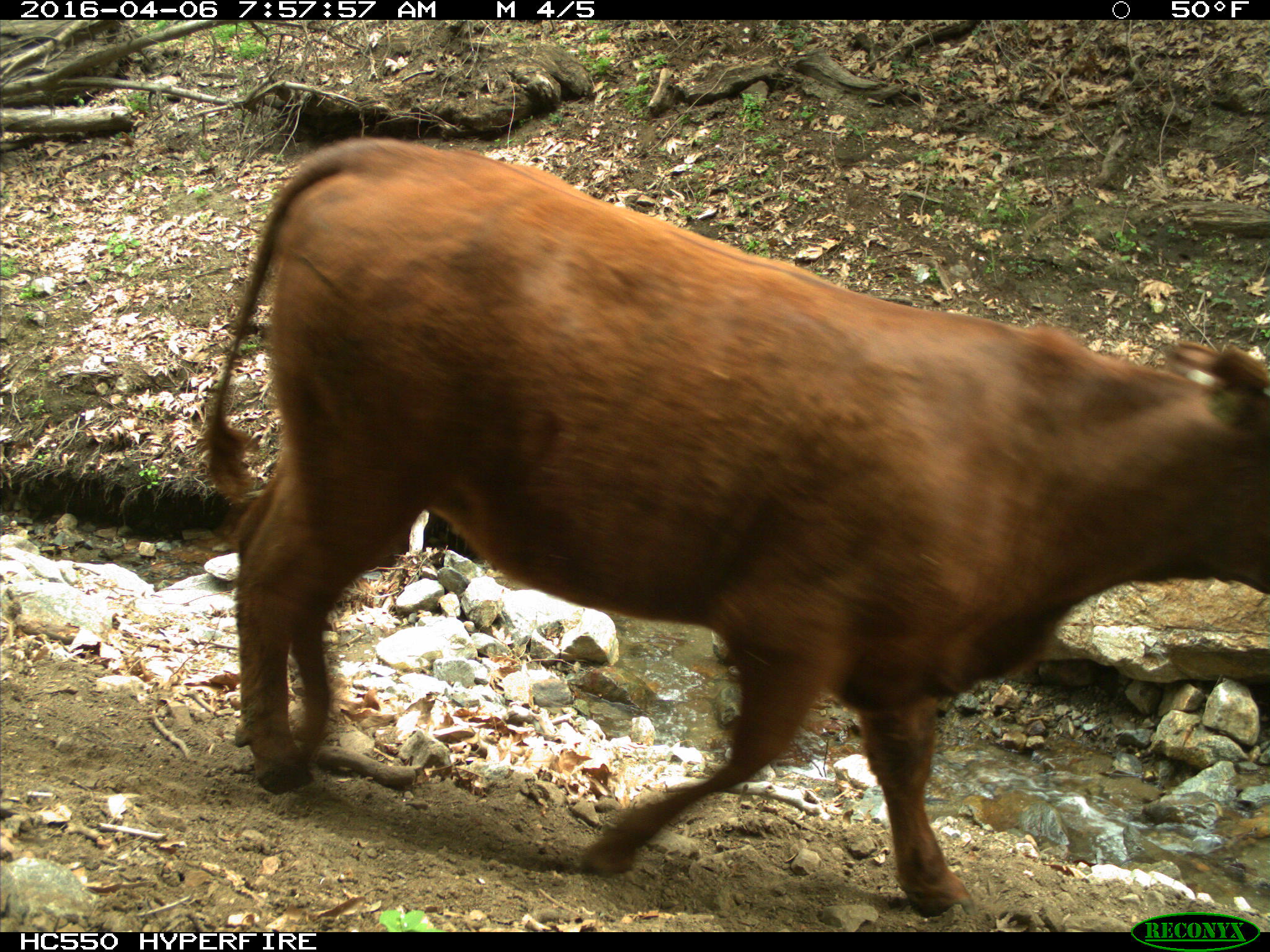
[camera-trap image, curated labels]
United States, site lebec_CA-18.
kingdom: Animalia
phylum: Chordata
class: Mammalia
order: Artiodactyla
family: Bovidae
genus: Bos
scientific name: Bos taurus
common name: domestic cow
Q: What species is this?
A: Bos taurus (domestic cow).